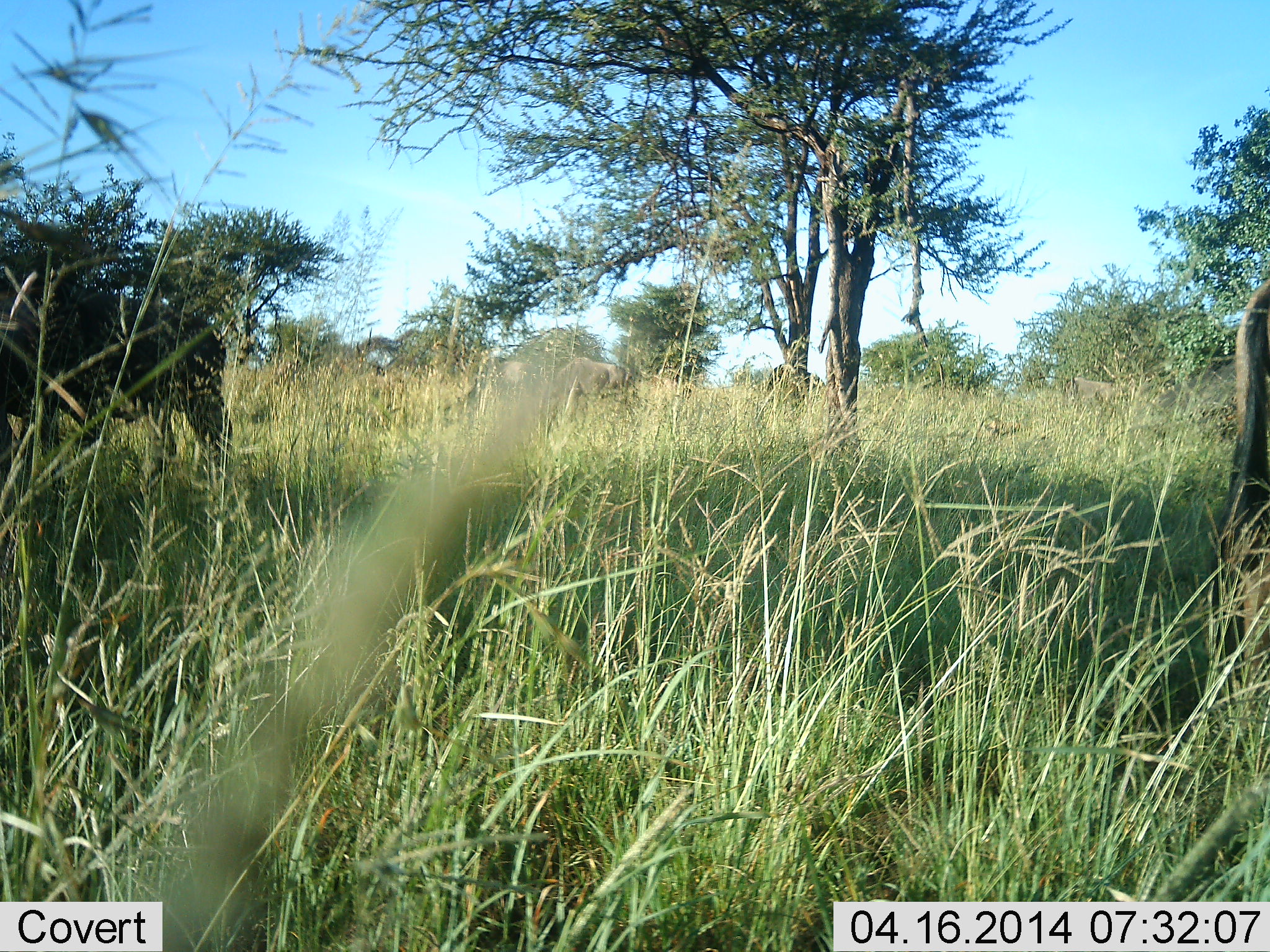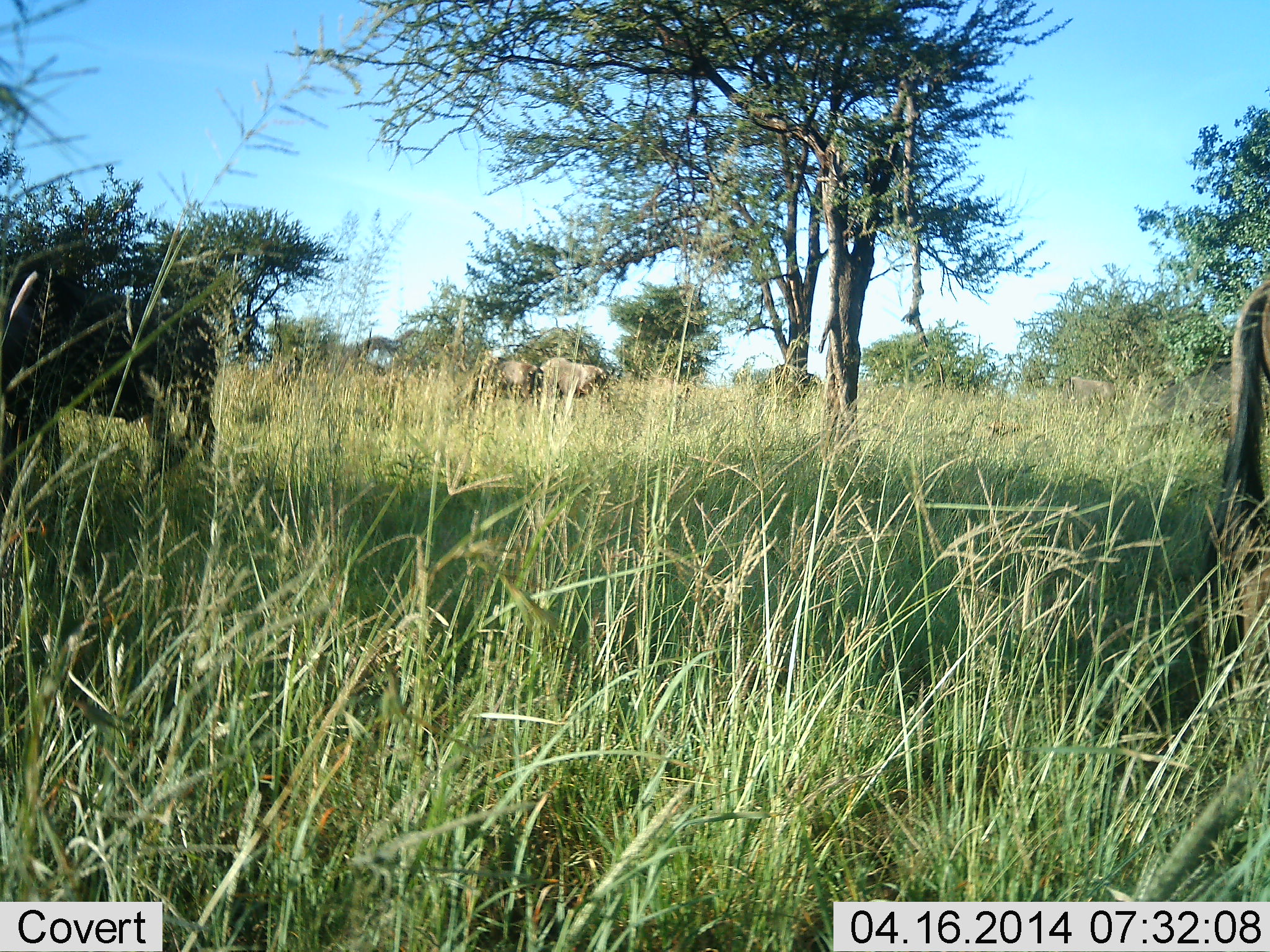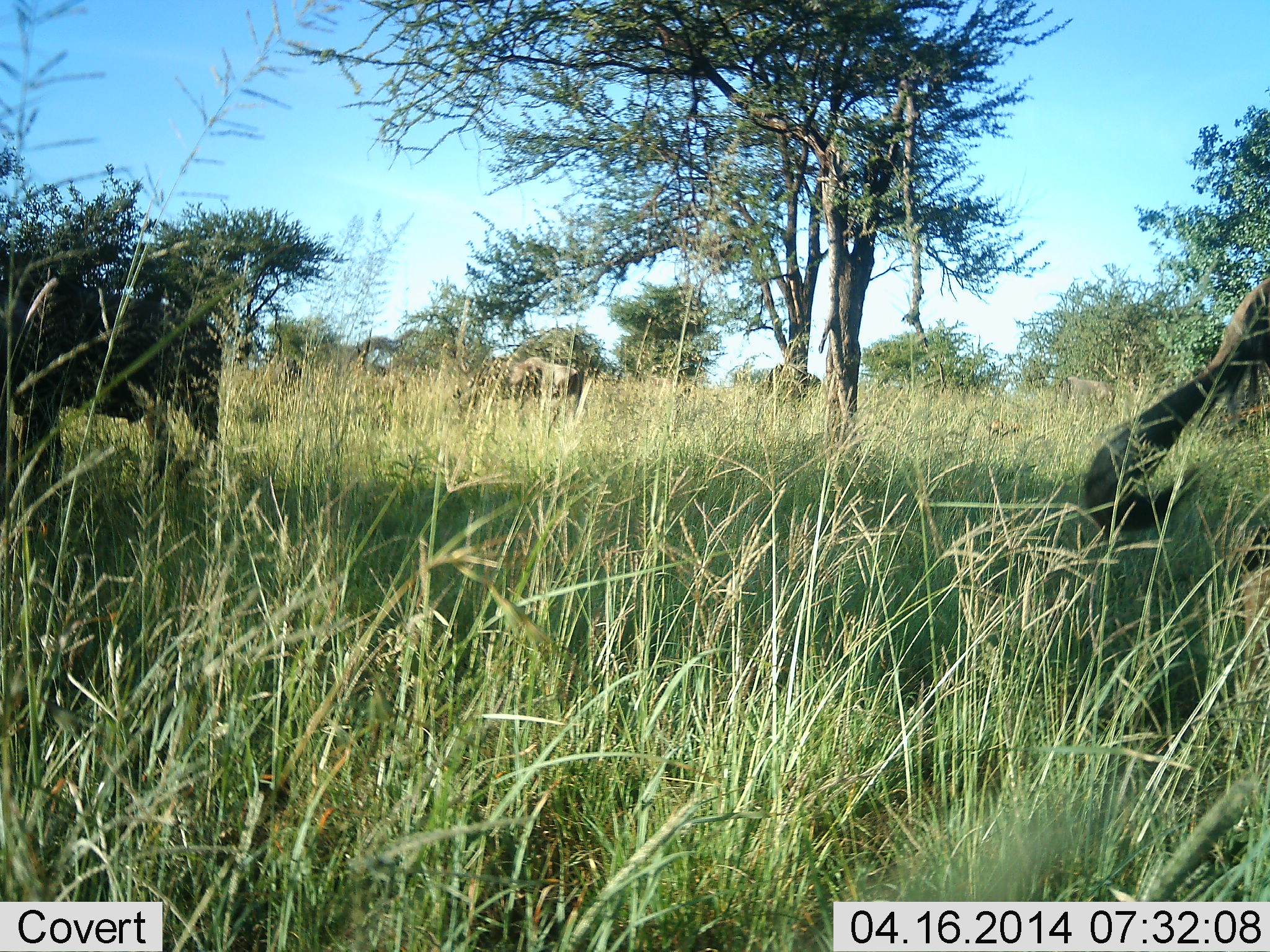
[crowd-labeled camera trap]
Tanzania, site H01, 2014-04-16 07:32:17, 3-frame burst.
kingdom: Animalia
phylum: Chordata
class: Mammalia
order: Artiodactyla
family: Bovidae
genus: Connochaetes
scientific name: Connochaetes taurinus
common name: blue wildebeest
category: wildebeest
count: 4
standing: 62%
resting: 0%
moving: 19%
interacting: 0%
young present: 0%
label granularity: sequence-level